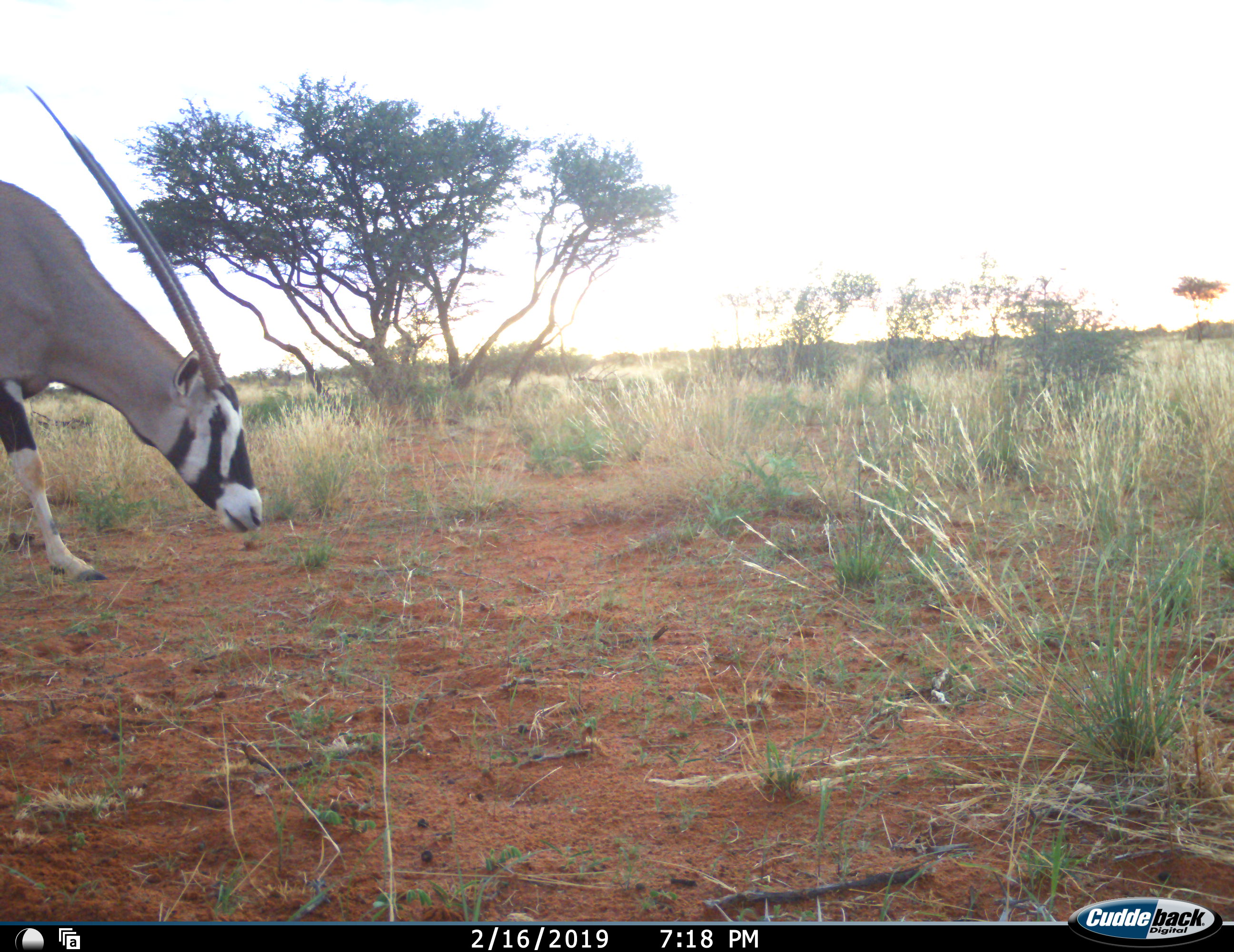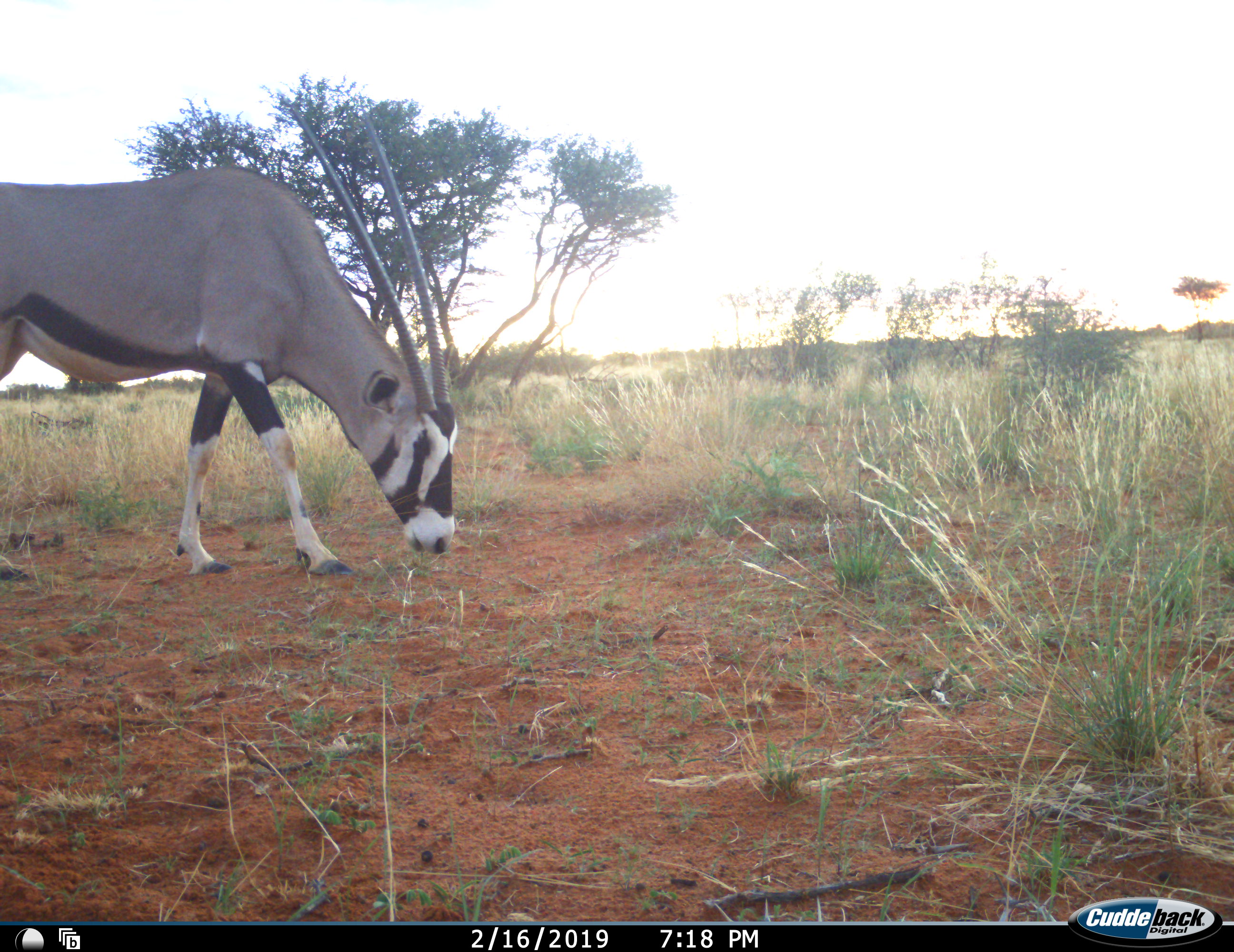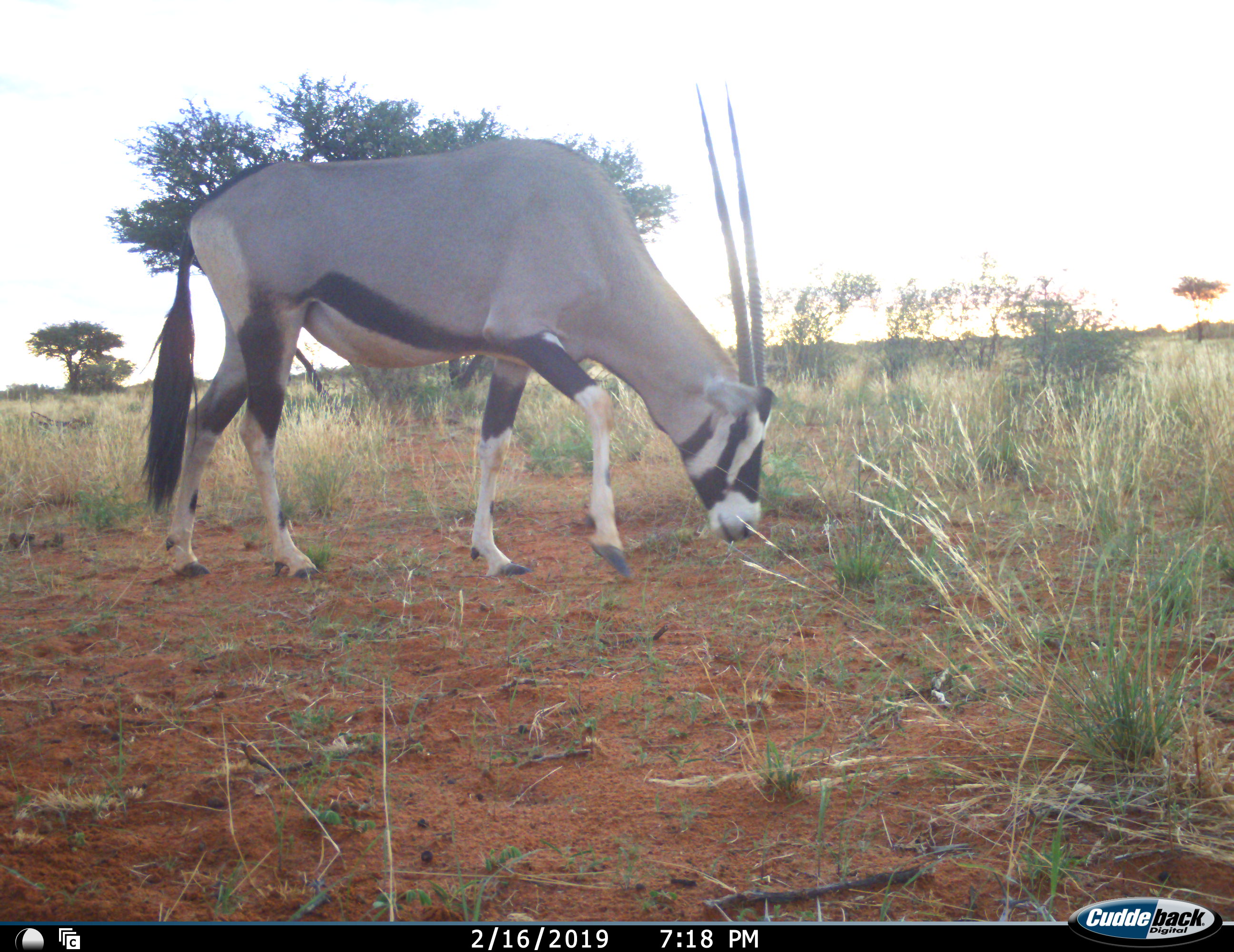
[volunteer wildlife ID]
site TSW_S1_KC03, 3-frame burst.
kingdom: Animalia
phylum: Chordata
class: Mammalia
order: Artiodactyla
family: Bovidae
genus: Oryx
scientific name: Oryx gazella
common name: gemsbok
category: oryx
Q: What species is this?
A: Oryx (gemsbok) (Oryx gazella).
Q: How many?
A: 1.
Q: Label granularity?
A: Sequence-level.